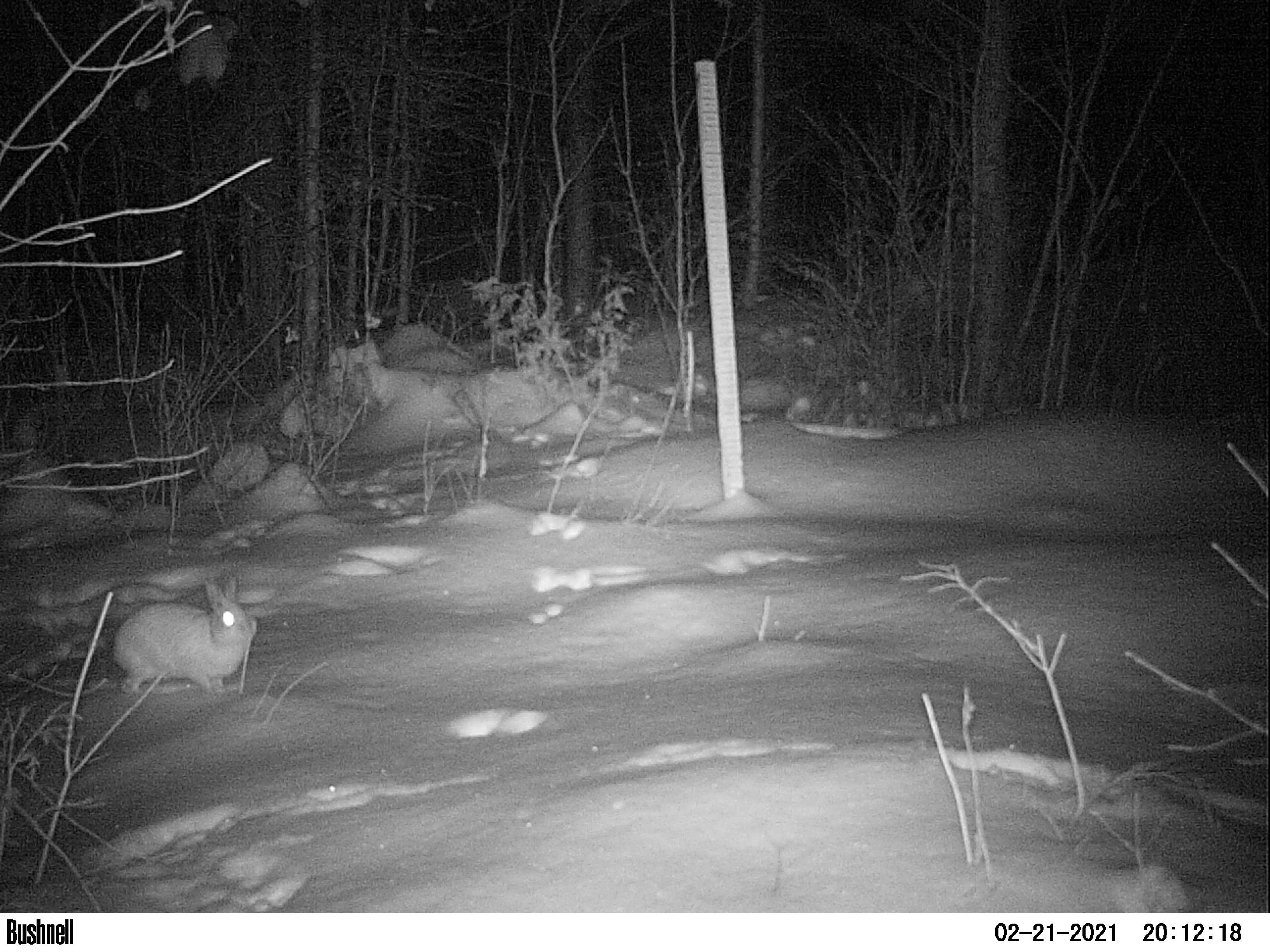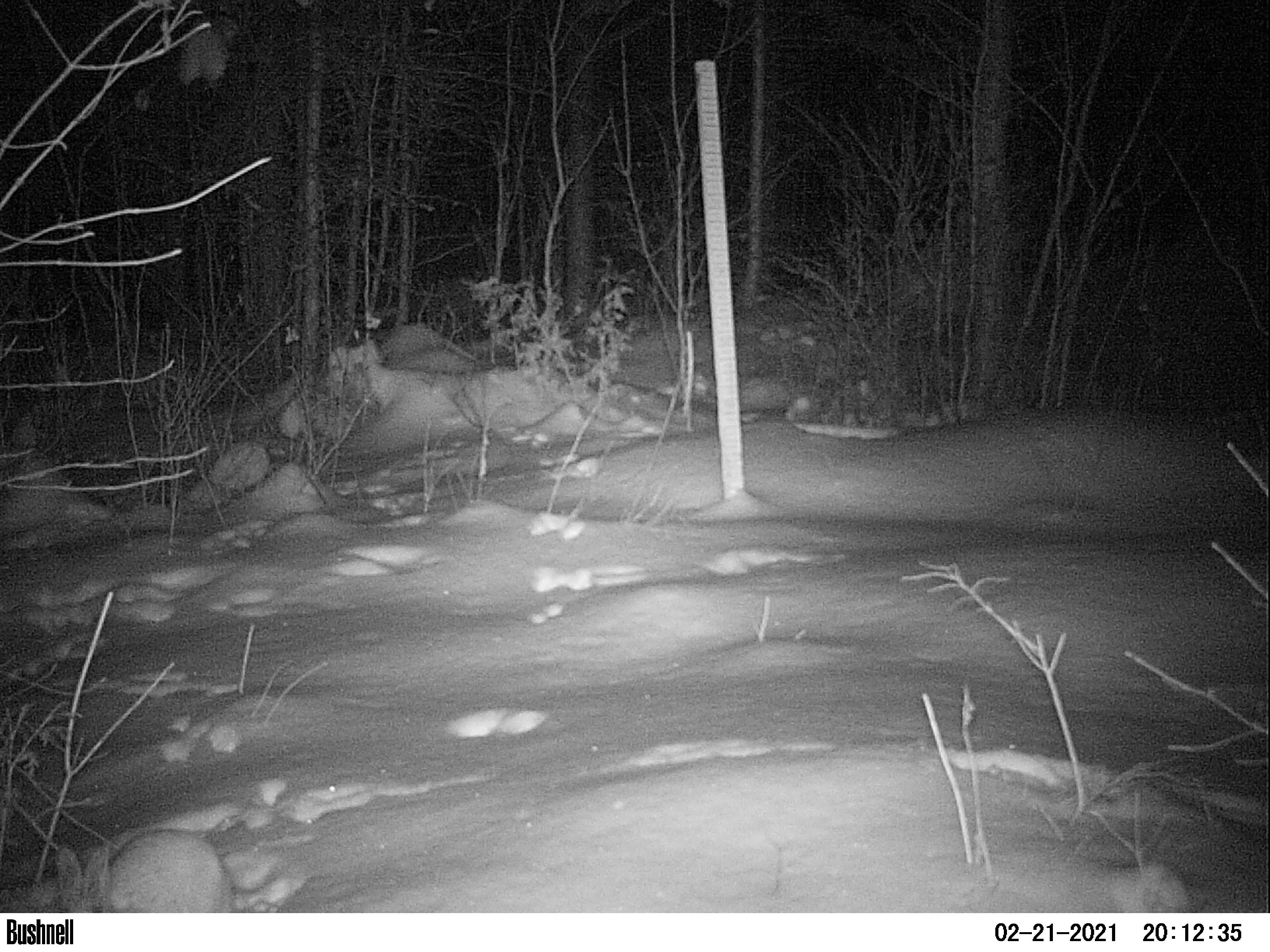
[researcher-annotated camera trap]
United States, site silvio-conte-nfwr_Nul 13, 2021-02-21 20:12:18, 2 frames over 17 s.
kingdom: Animalia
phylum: Chordata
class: Mammalia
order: Lagomorpha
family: Leporidae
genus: Lepus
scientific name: Lepus americanus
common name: snowshoe hare